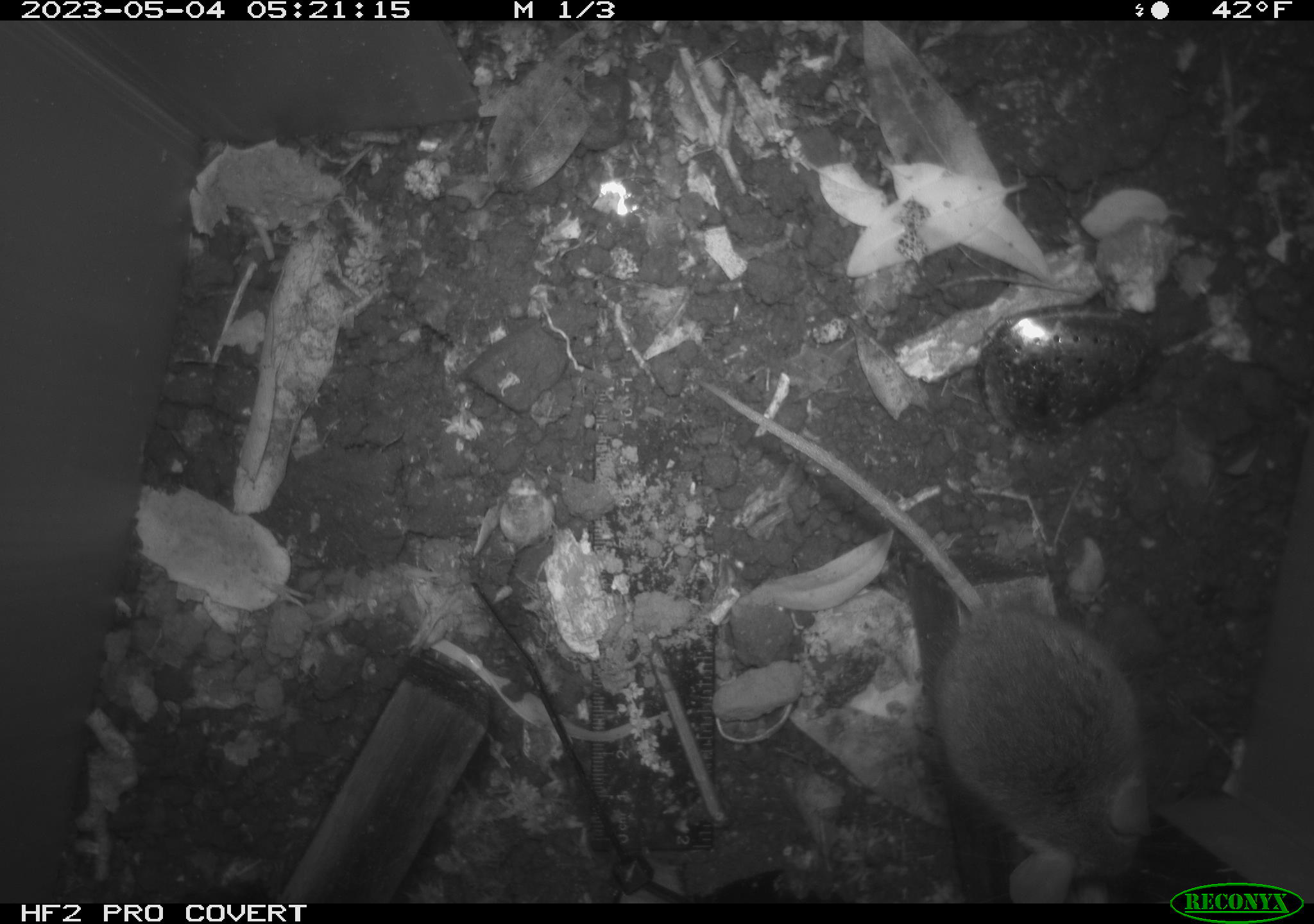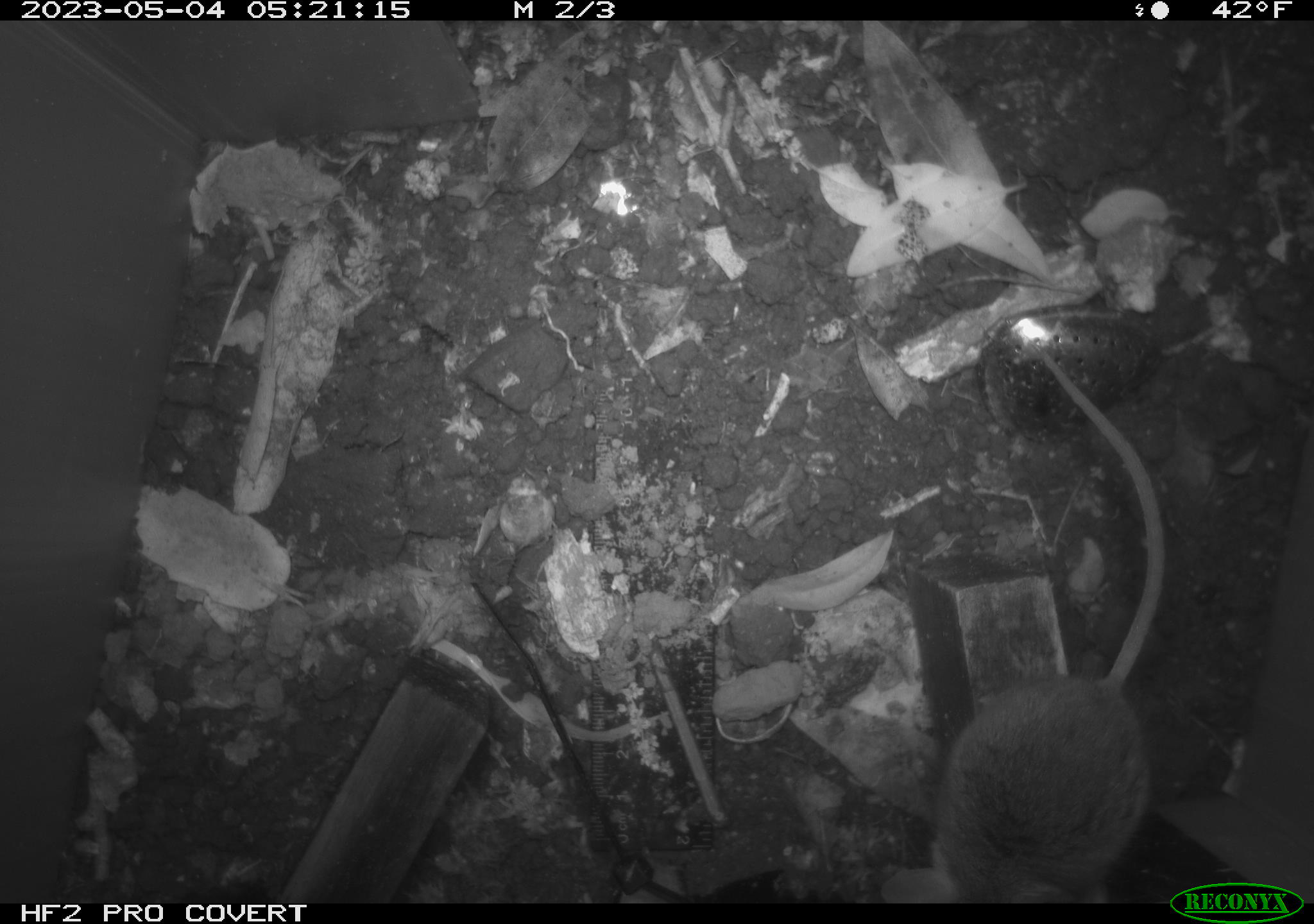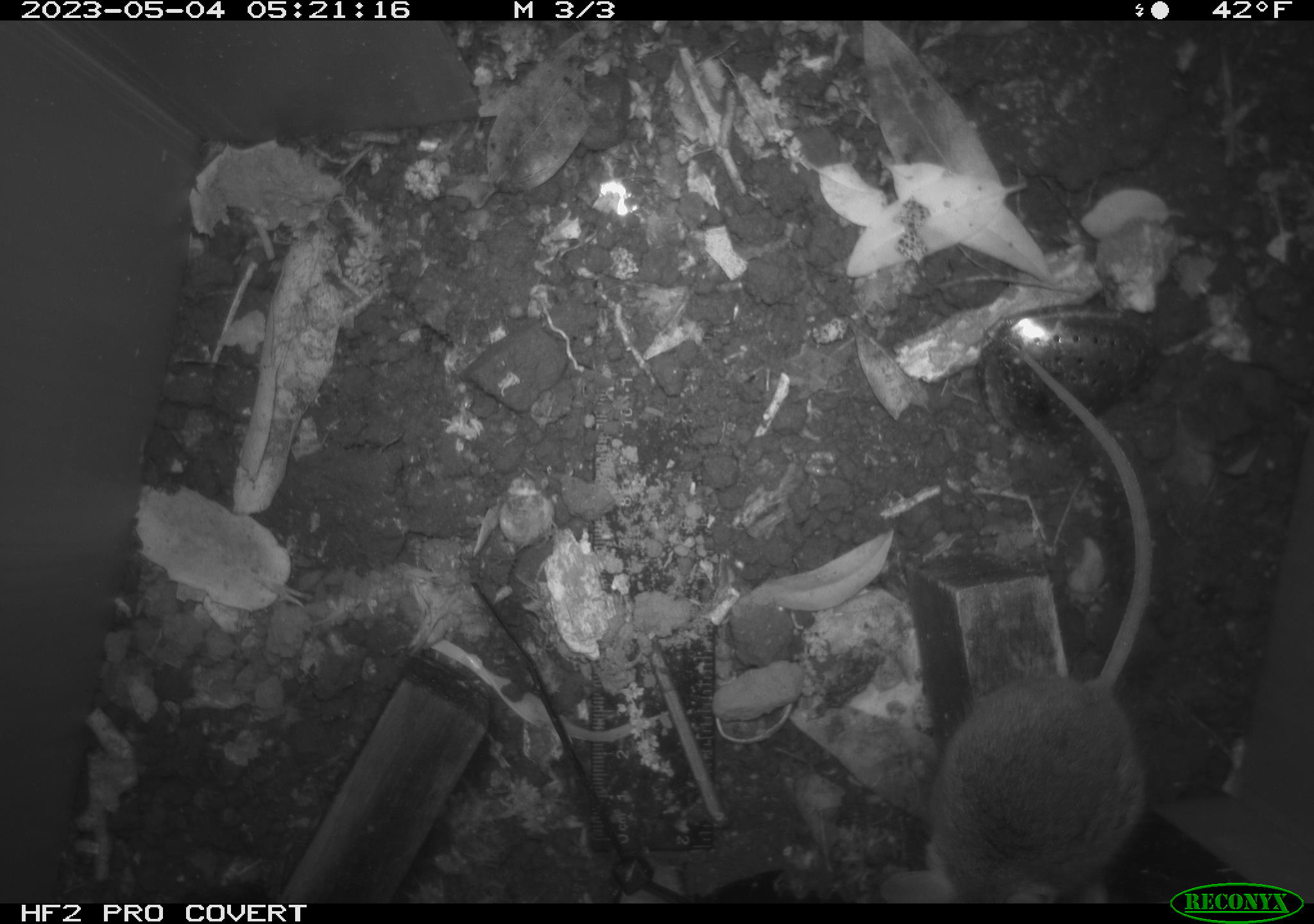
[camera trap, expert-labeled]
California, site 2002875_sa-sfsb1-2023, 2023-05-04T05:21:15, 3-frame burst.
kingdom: Animalia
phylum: Chordata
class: Mammalia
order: Rodentia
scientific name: Rodentia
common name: mouse species